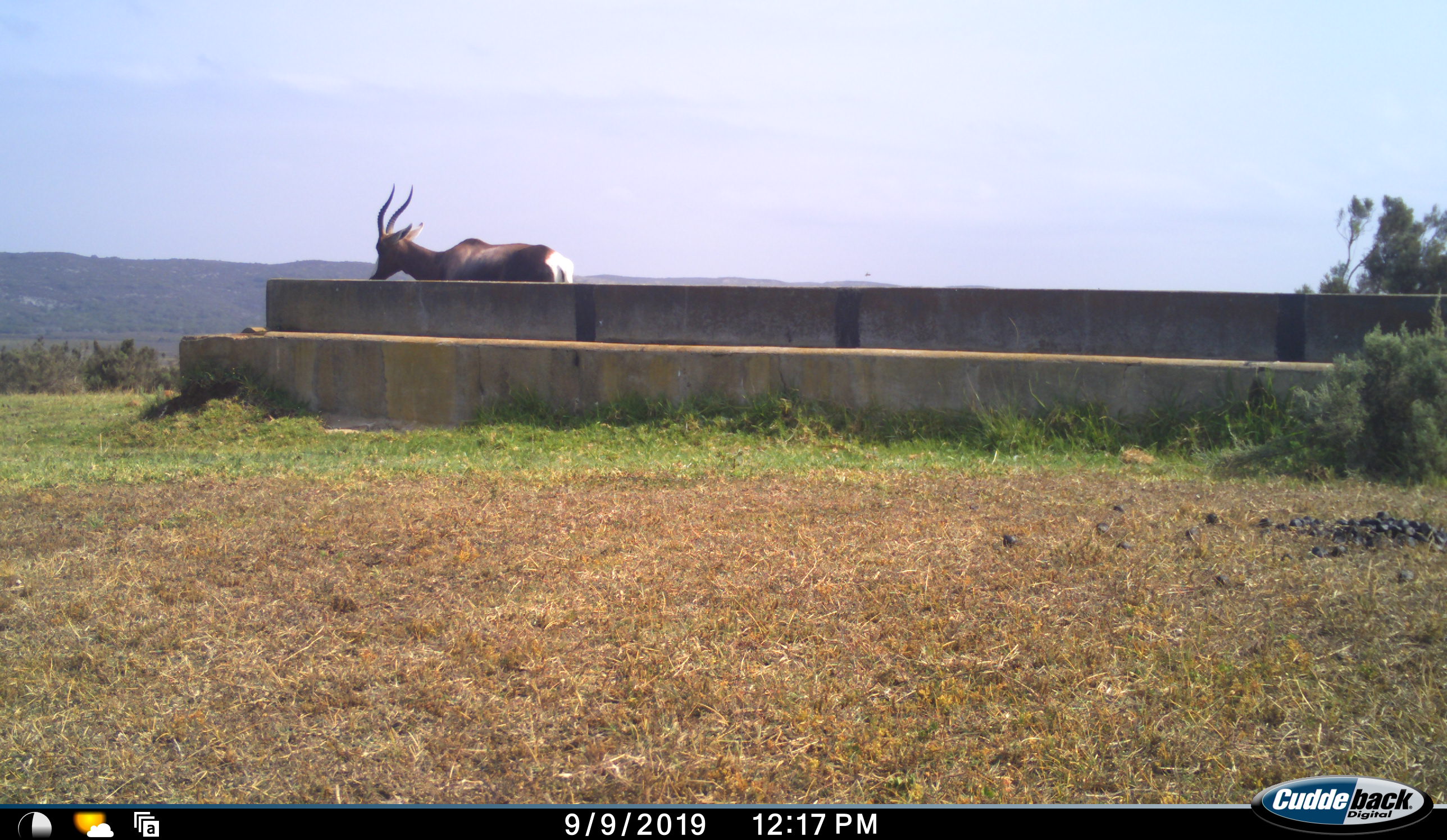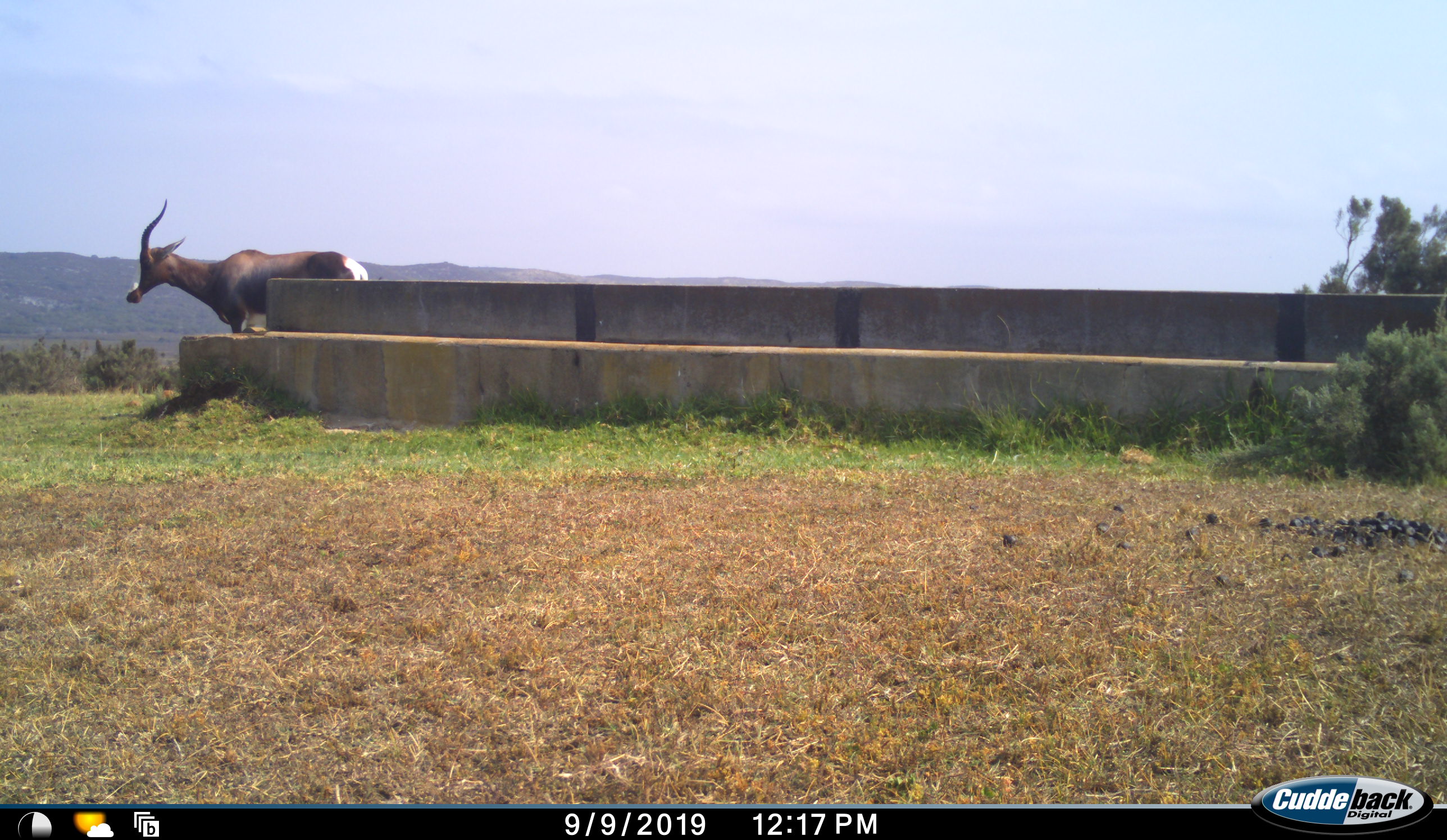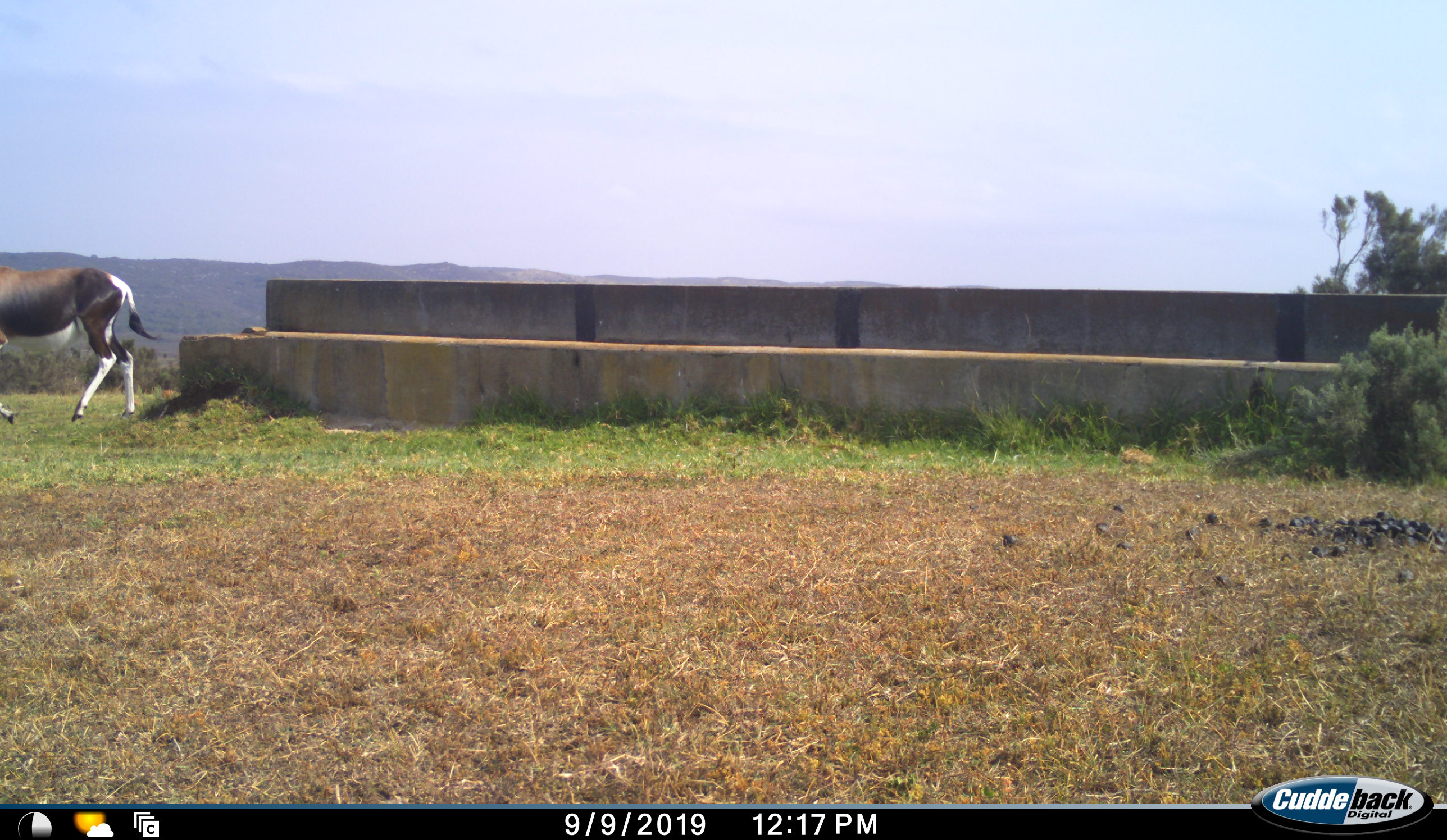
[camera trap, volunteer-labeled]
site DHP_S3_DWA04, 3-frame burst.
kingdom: Animalia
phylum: Chordata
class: Mammalia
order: Artiodactyla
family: Bovidae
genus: Damaliscus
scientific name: Damaliscus pygargus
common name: bontebok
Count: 1.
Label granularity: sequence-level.